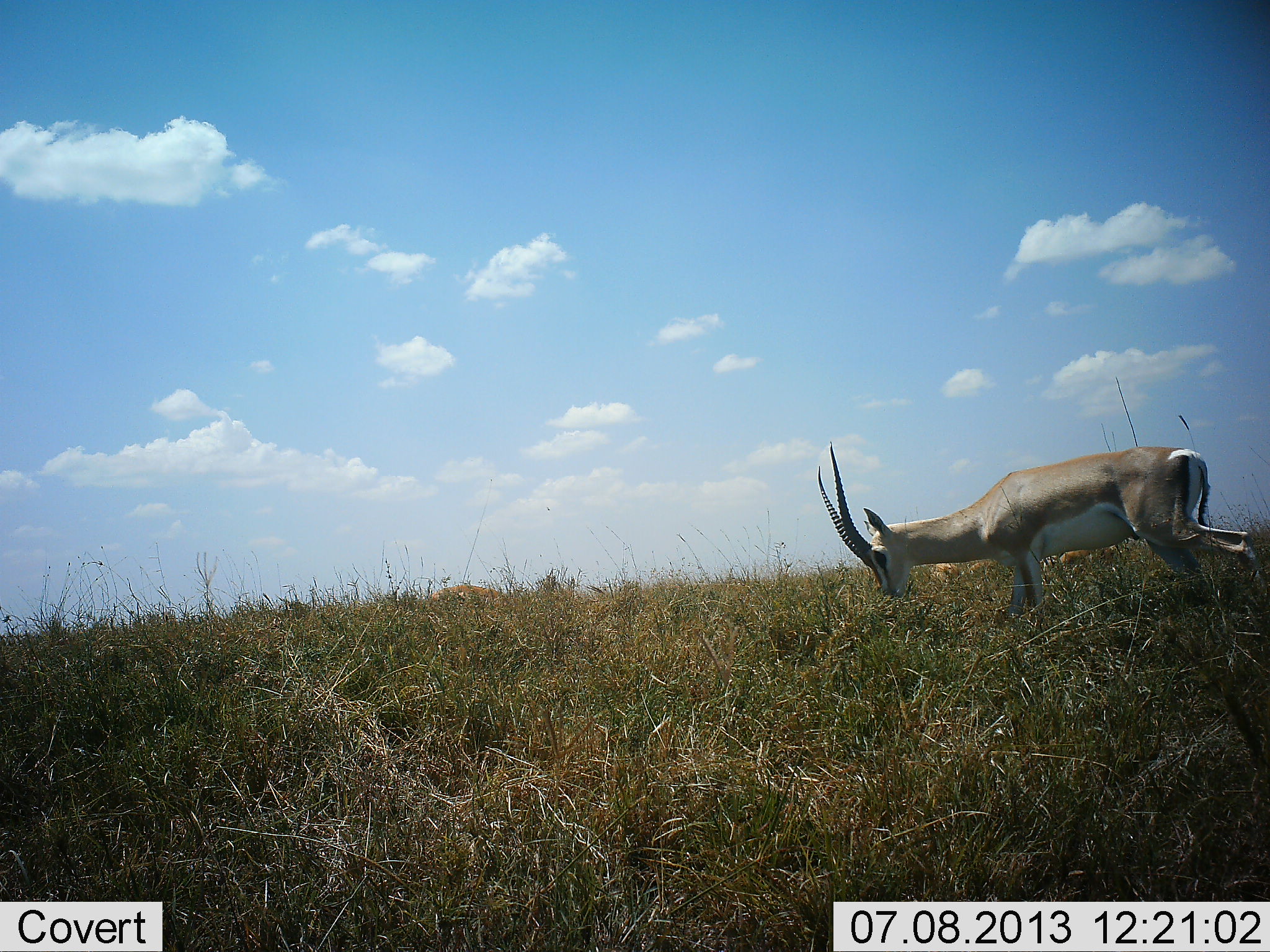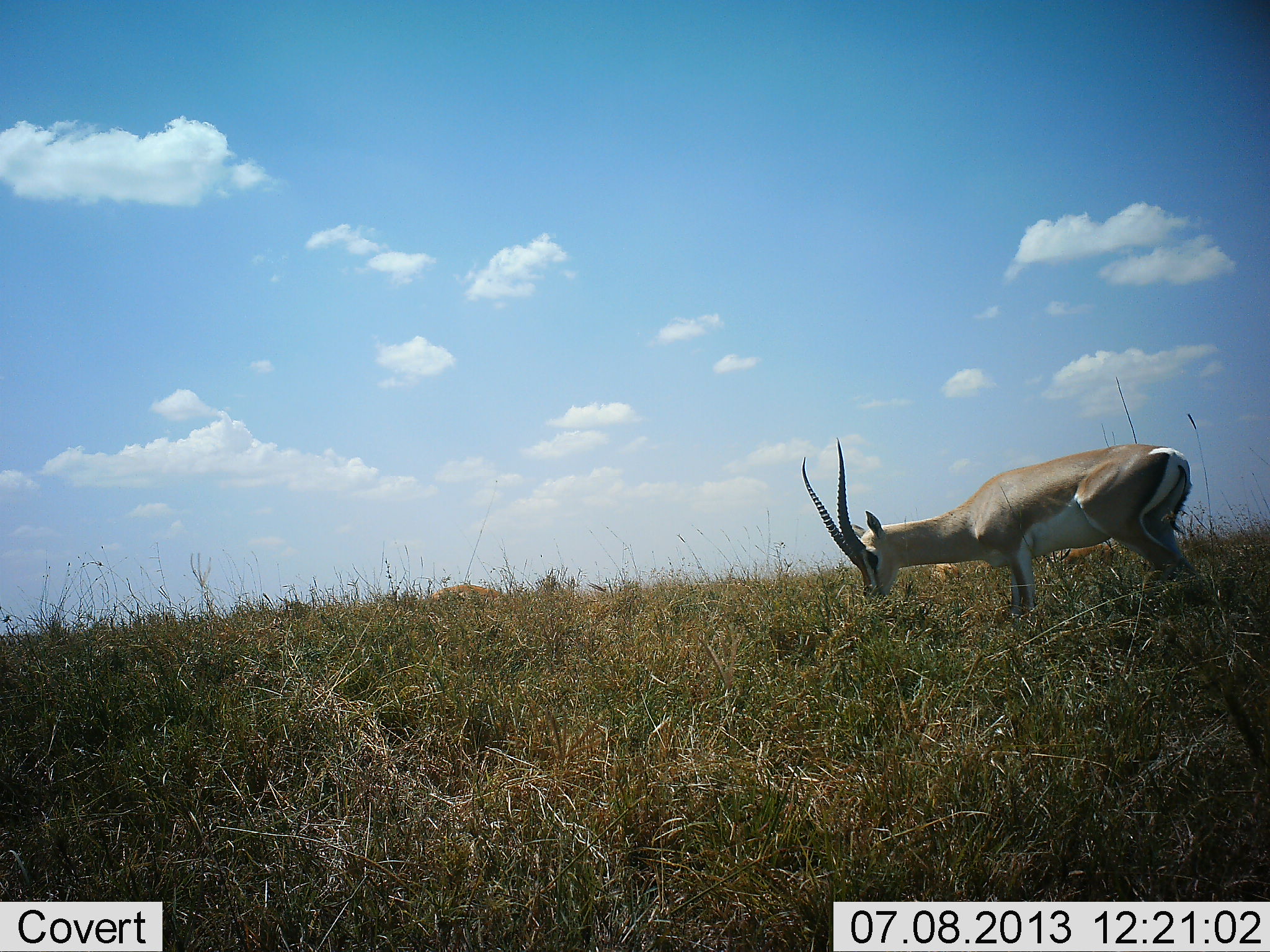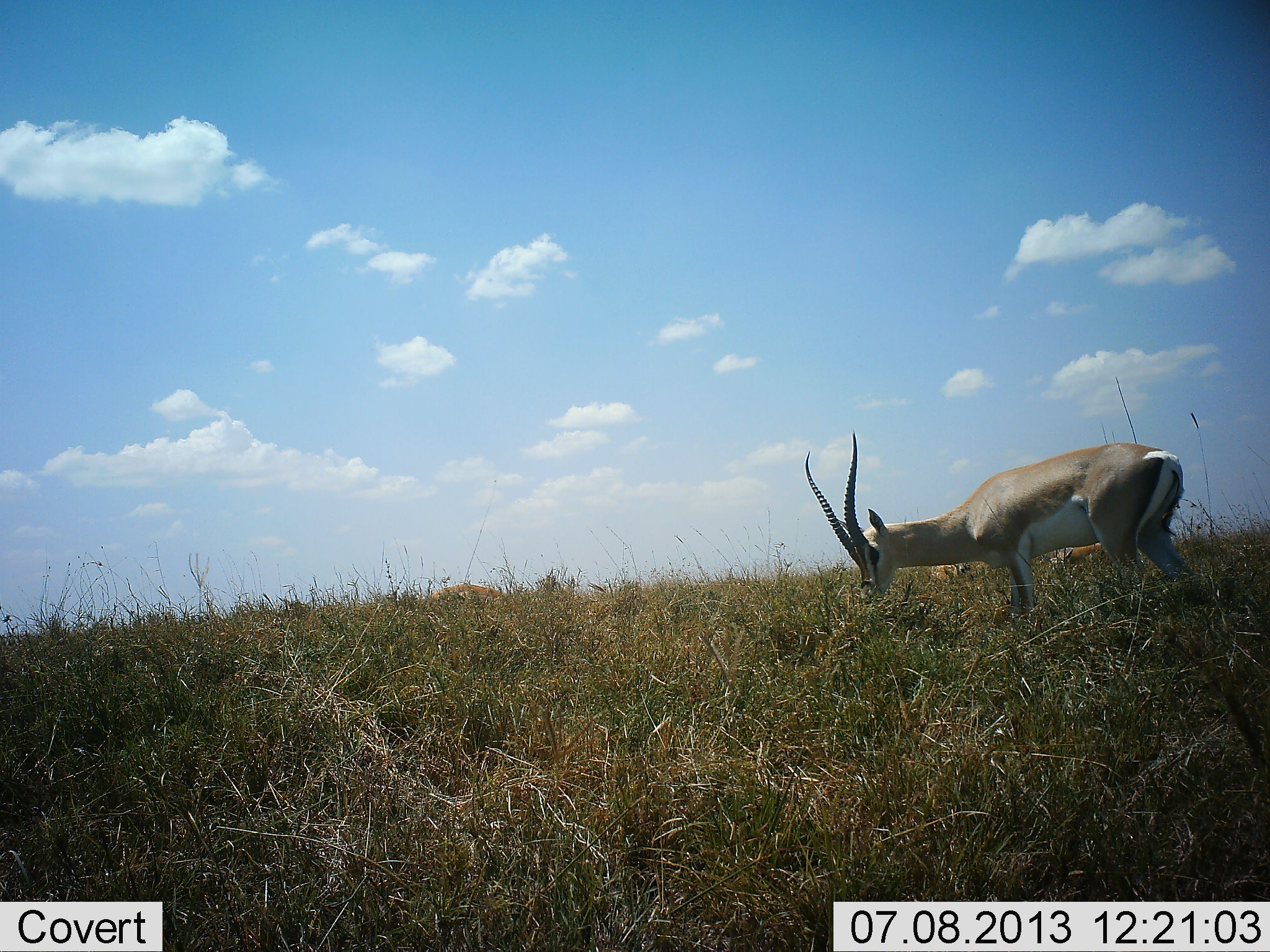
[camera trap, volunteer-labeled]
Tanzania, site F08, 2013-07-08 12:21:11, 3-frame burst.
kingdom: Animalia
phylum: Chordata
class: Mammalia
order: Artiodactyla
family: Bovidae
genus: Nanger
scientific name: Nanger granti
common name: grant's gazelle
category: gazellegrants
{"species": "gazellegrants (grant's gazelle) (Nanger granti)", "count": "1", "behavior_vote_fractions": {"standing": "40%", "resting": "0%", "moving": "10%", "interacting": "0%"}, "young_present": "0%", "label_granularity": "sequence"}